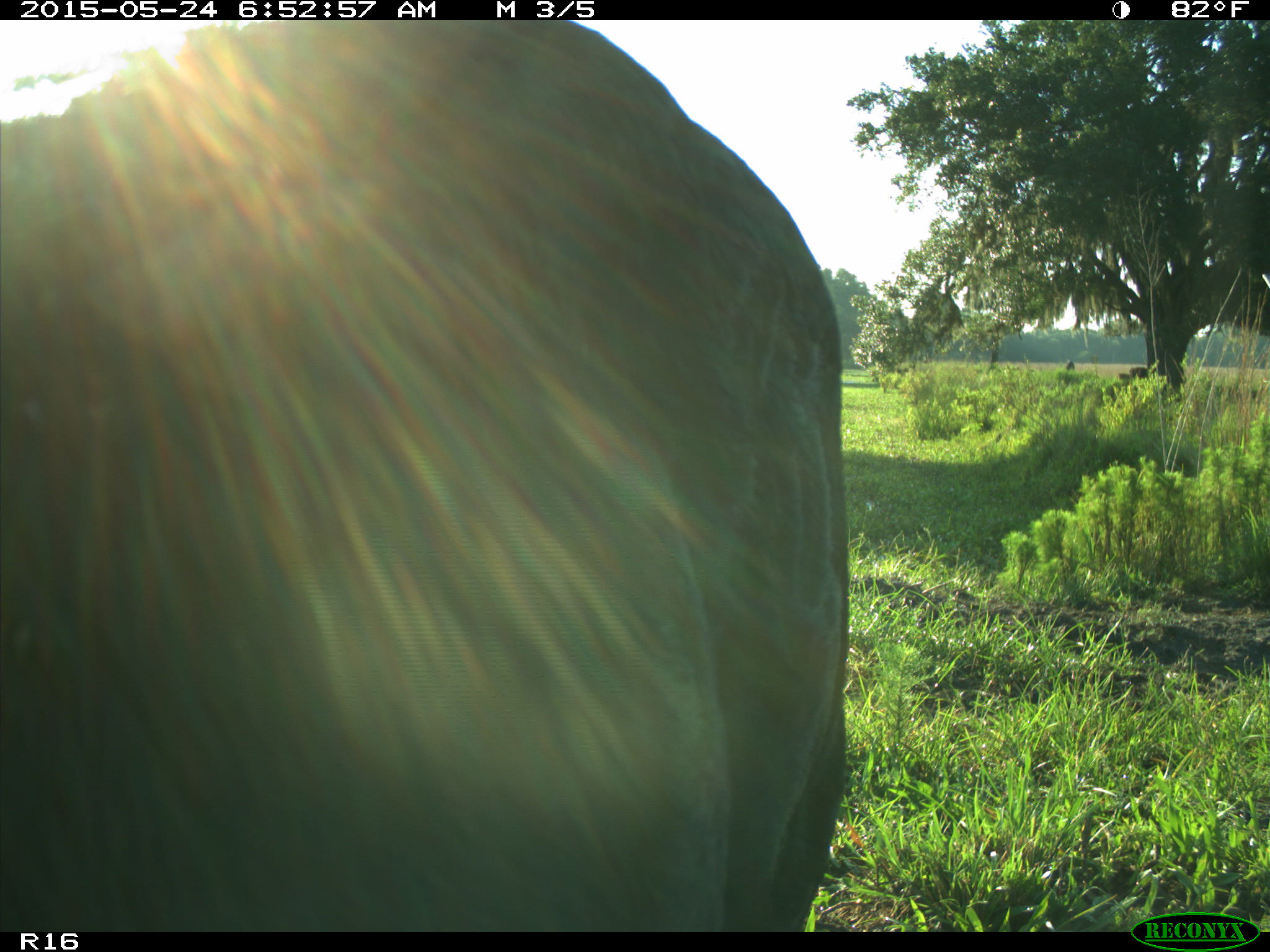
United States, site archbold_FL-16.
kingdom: Animalia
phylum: Chordata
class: Mammalia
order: Artiodactyla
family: Bovidae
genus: Bos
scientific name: Bos taurus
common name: domestic cow